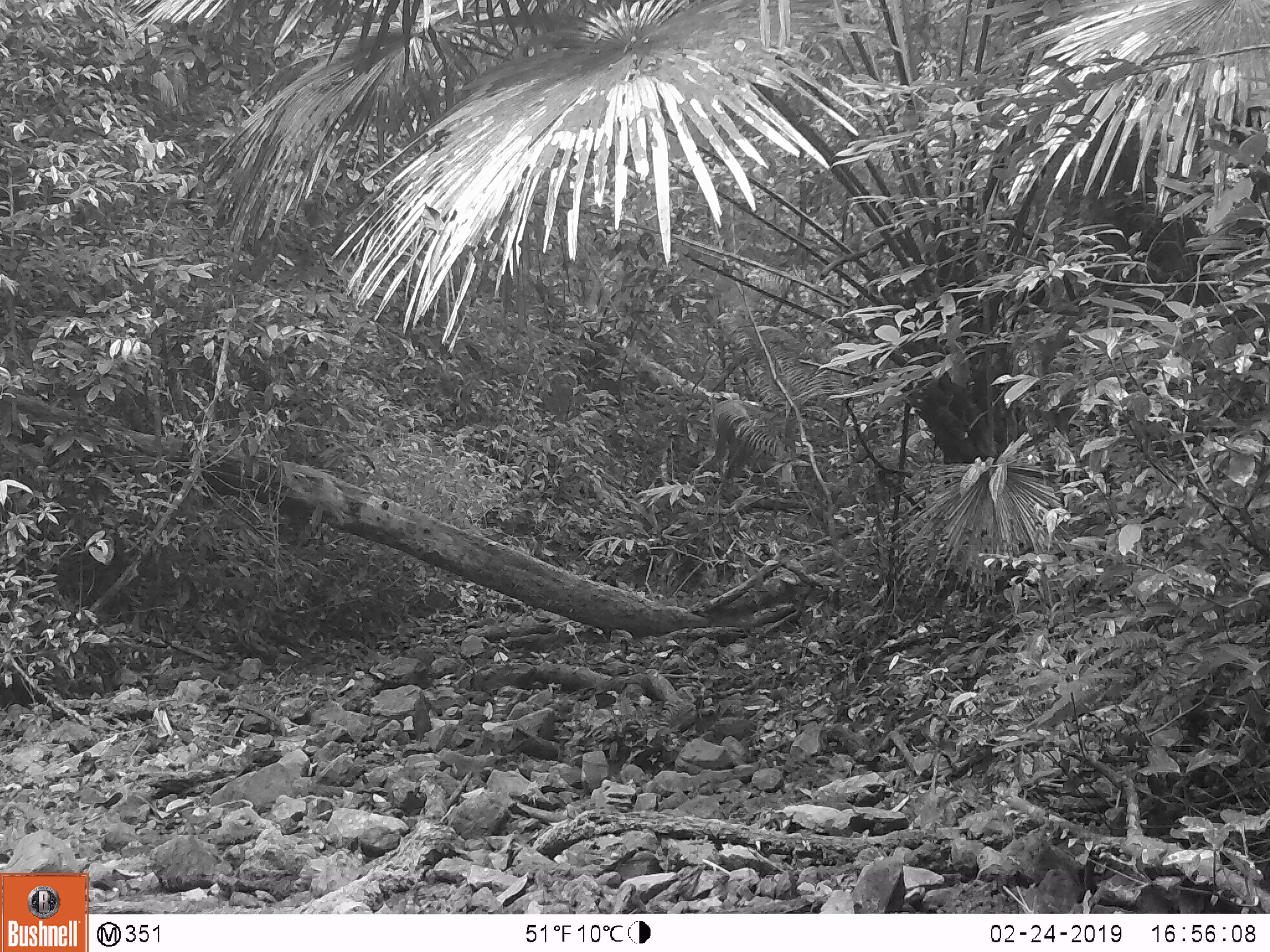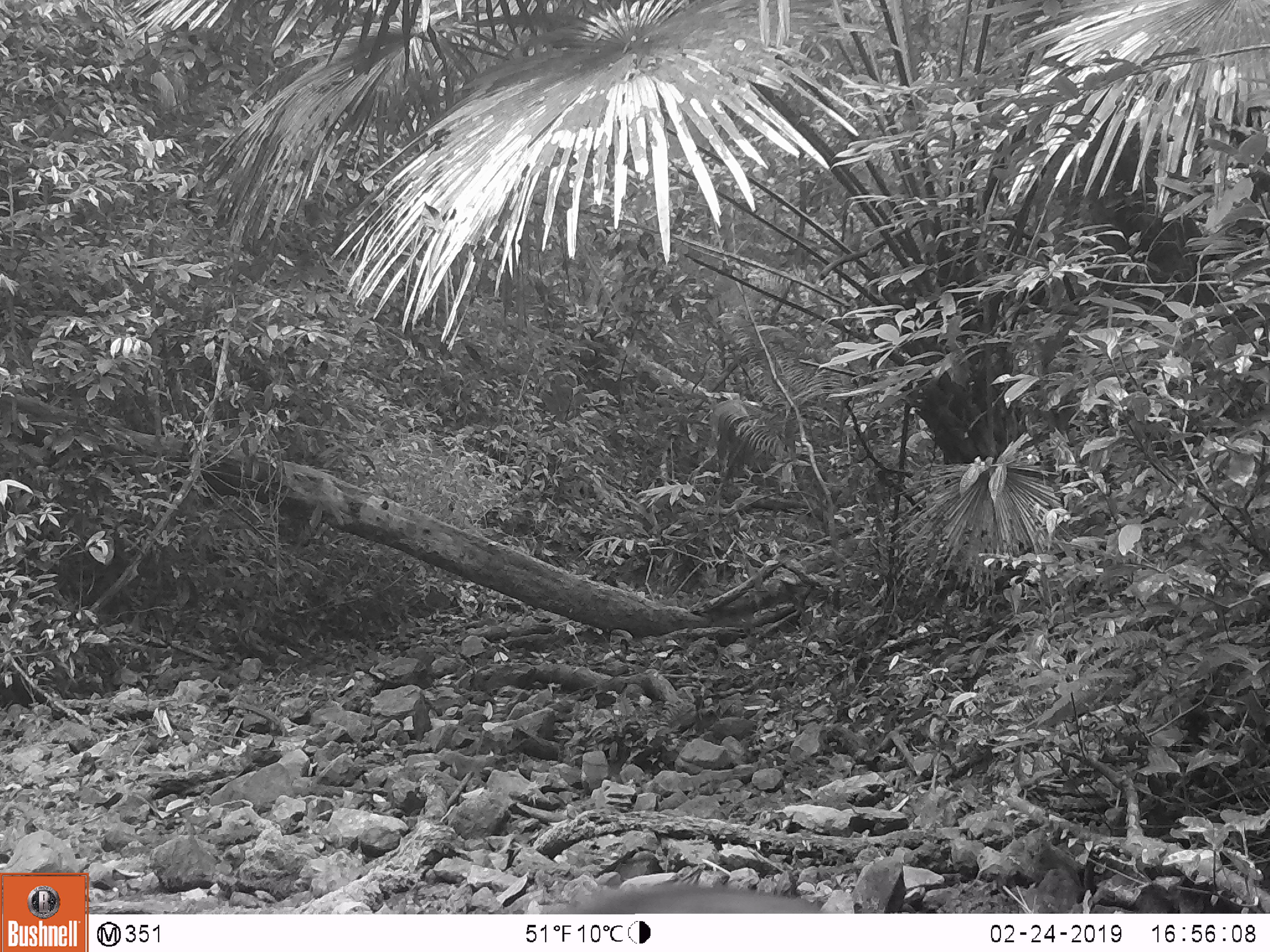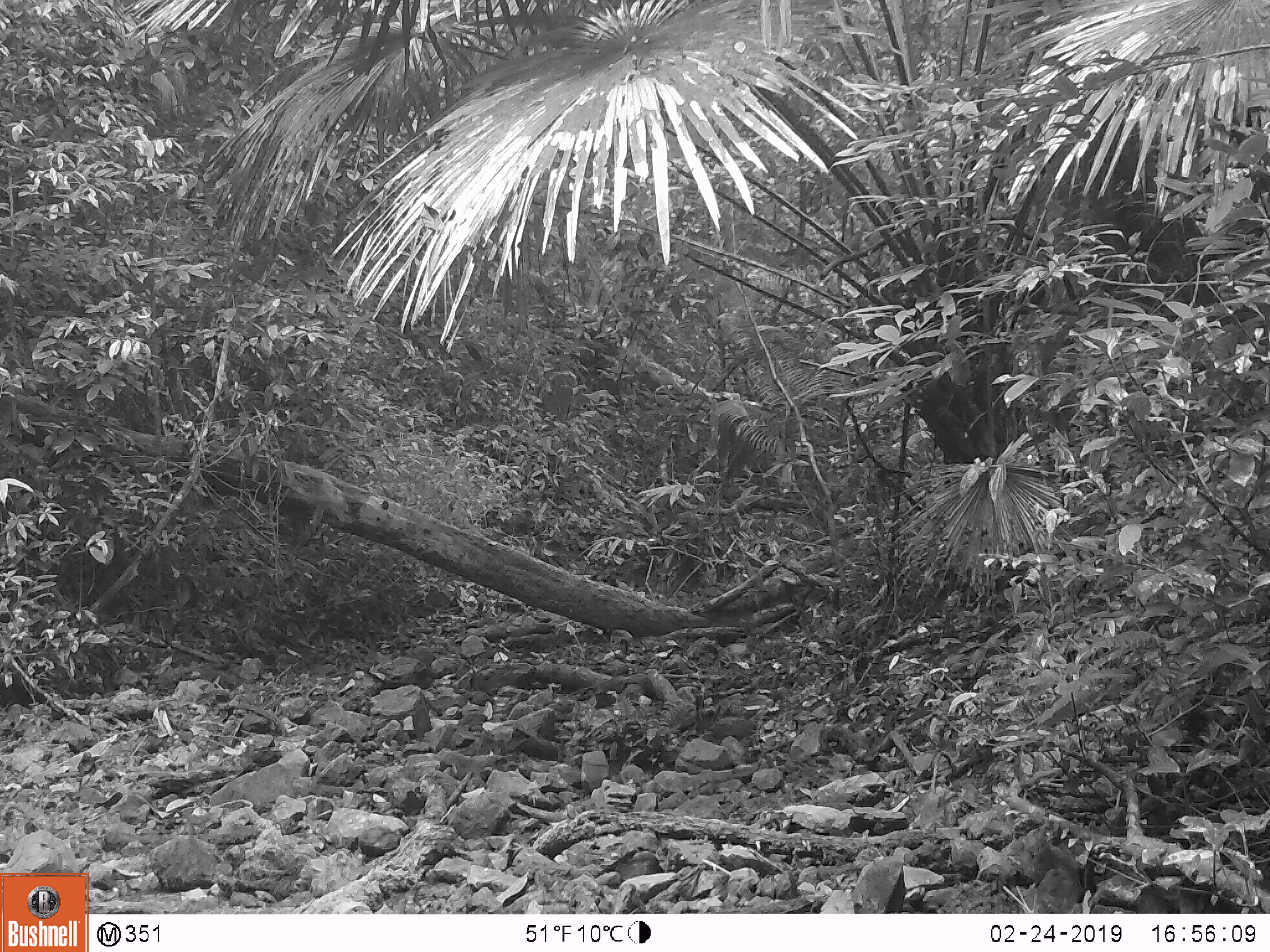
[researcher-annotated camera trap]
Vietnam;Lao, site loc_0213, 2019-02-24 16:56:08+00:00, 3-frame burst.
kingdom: Animalia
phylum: Chordata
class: Mammalia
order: Artiodactyla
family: Cervidae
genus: Rusa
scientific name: Rusa unicolor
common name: sambar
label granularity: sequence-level